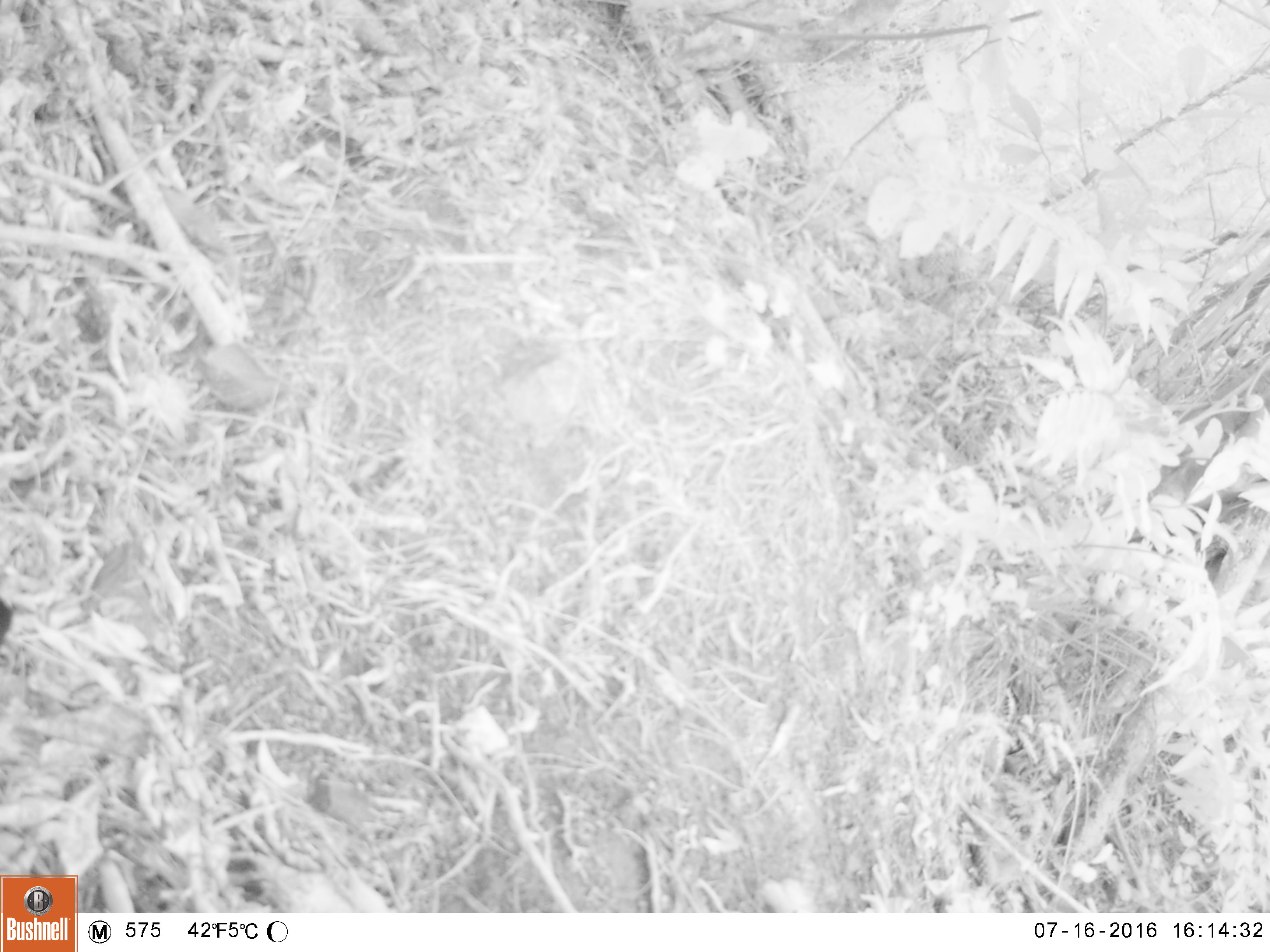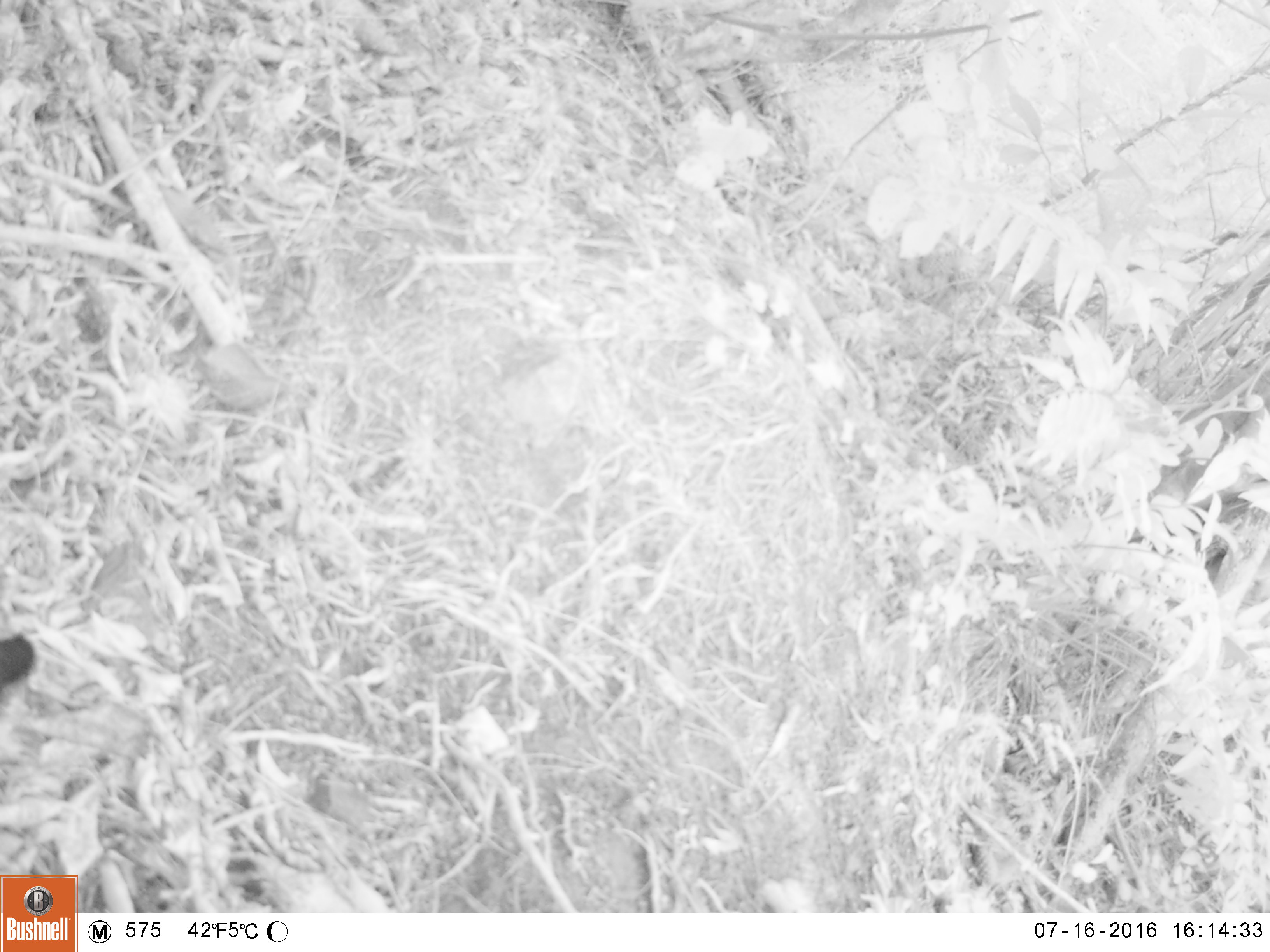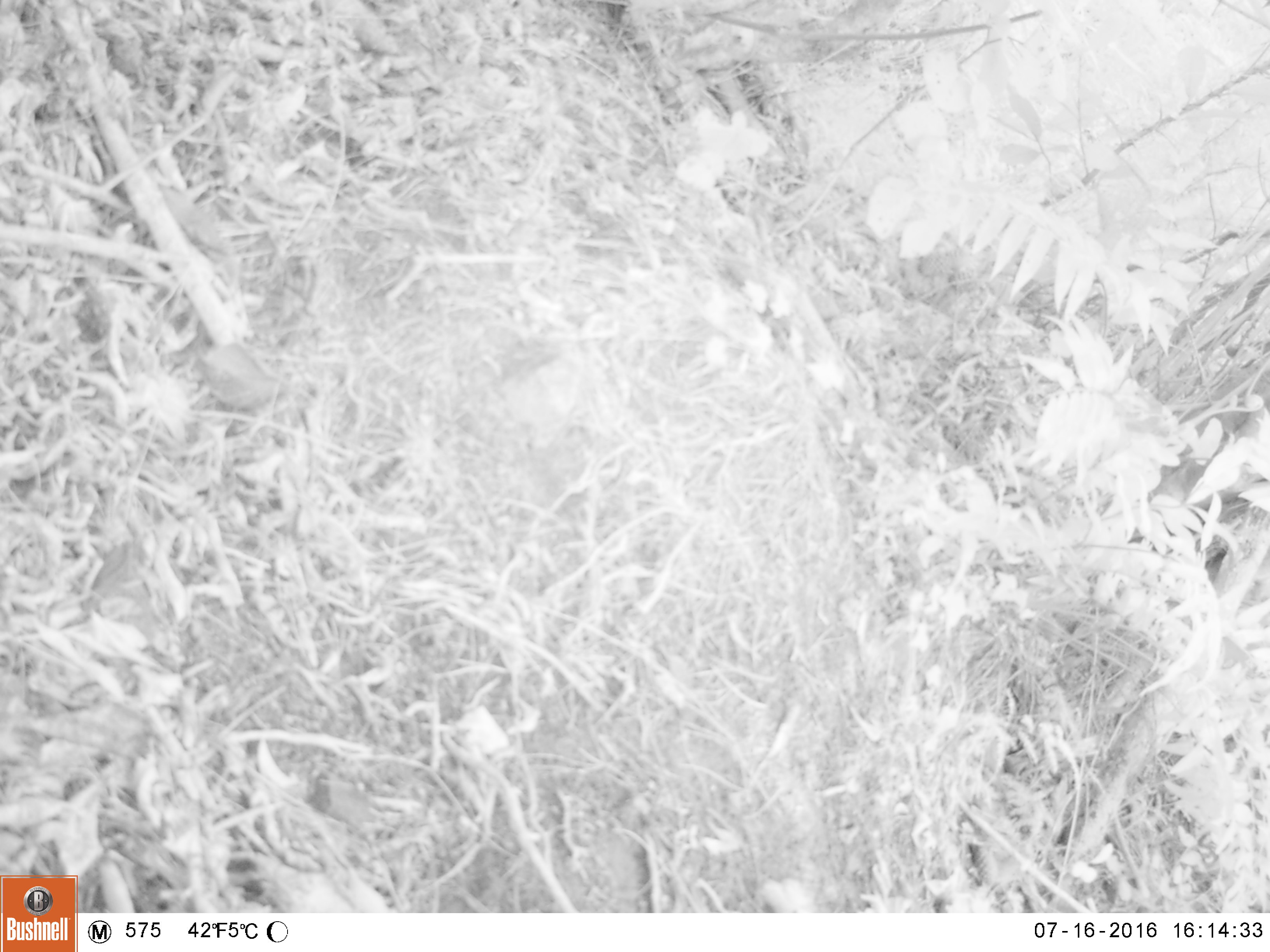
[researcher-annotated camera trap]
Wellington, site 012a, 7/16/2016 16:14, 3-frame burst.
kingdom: Animalia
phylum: Chordata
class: Aves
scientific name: Aves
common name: bird